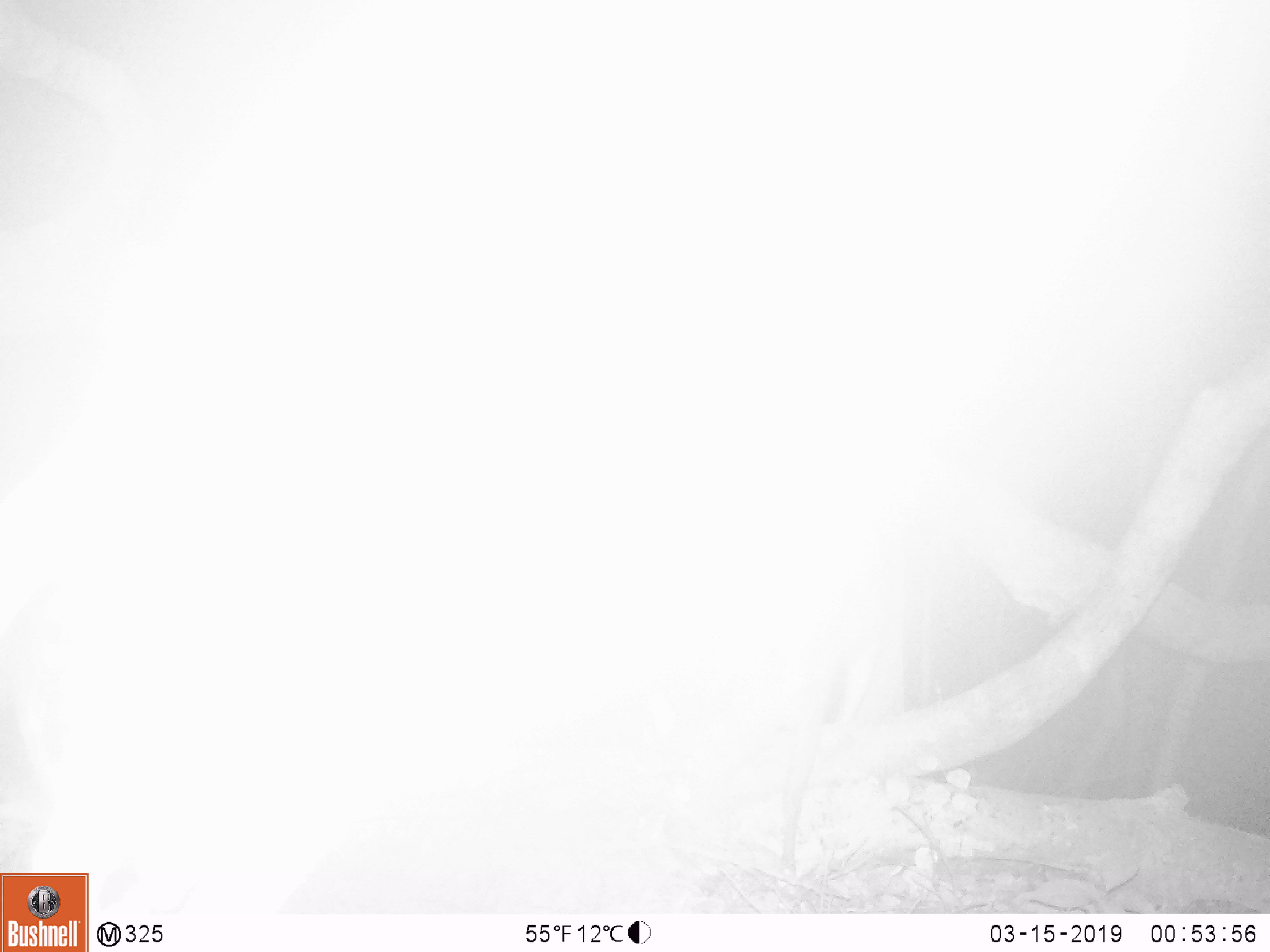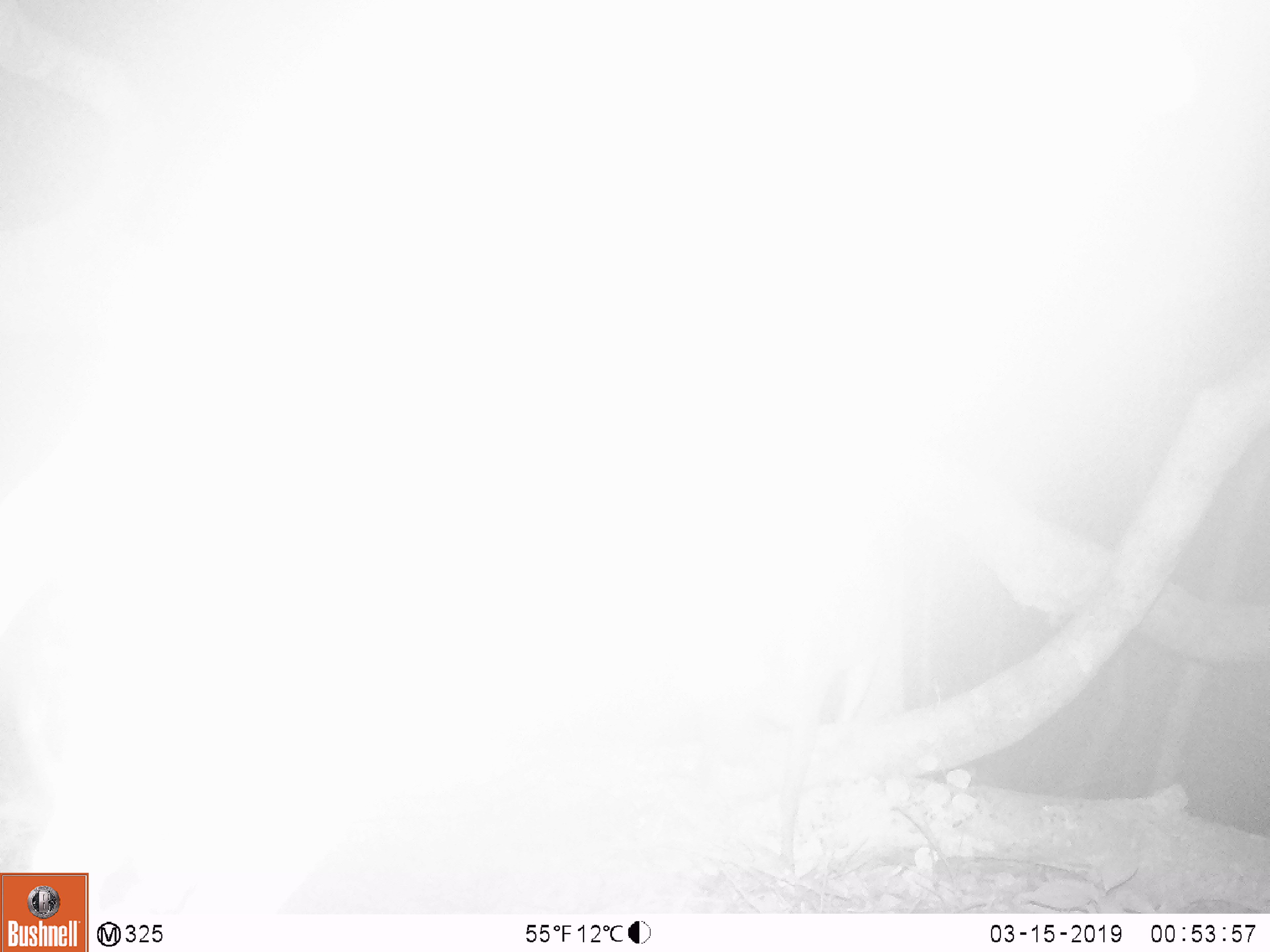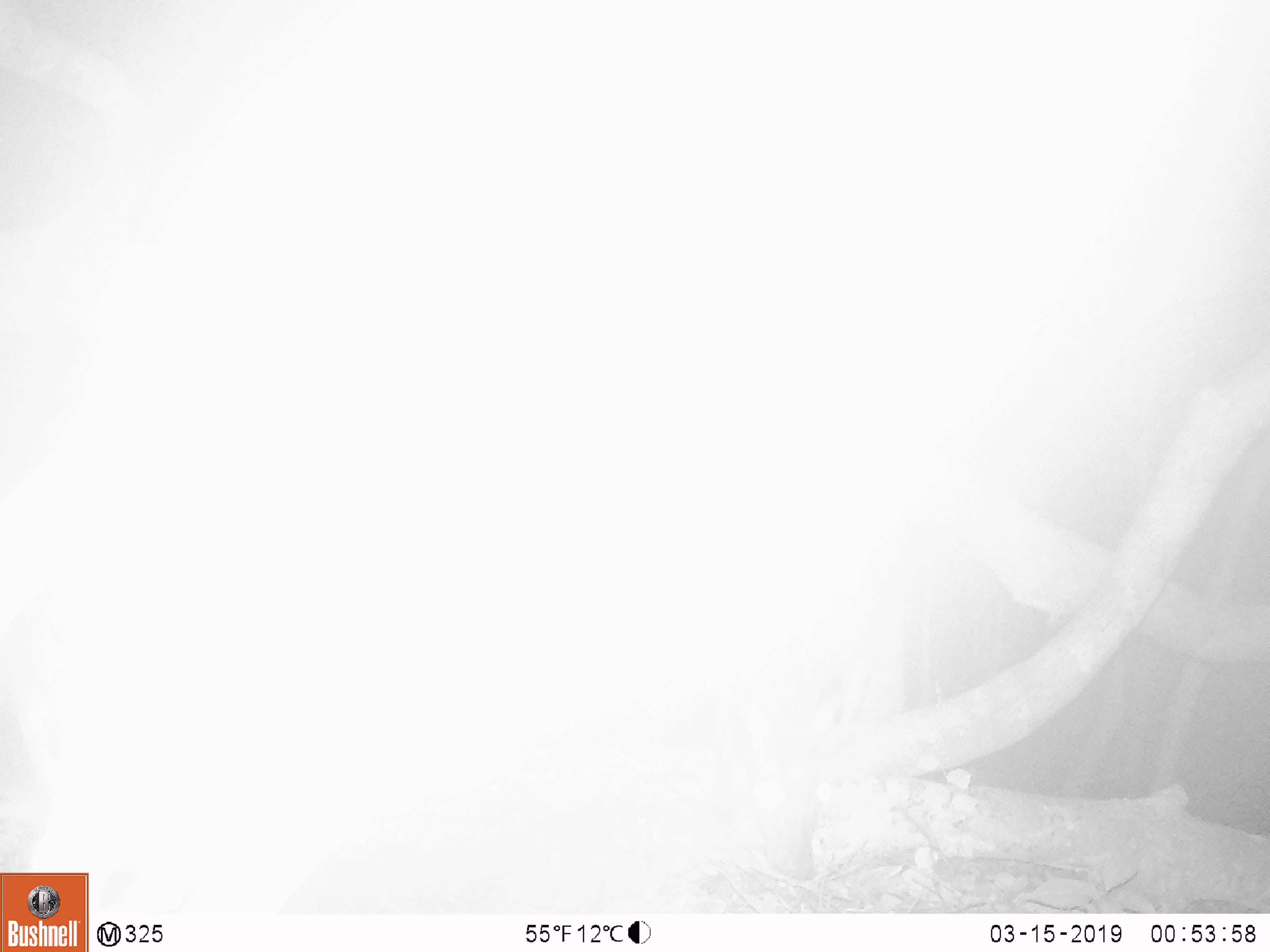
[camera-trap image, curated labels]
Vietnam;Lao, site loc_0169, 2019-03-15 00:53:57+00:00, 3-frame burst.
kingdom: Animalia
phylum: Chordata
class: Mammalia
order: Artiodactyla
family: Cervidae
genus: Muntiacus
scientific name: Muntiacus rooseveltorum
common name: roosevelt's muntjac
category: roosevelts muntjac group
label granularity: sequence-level